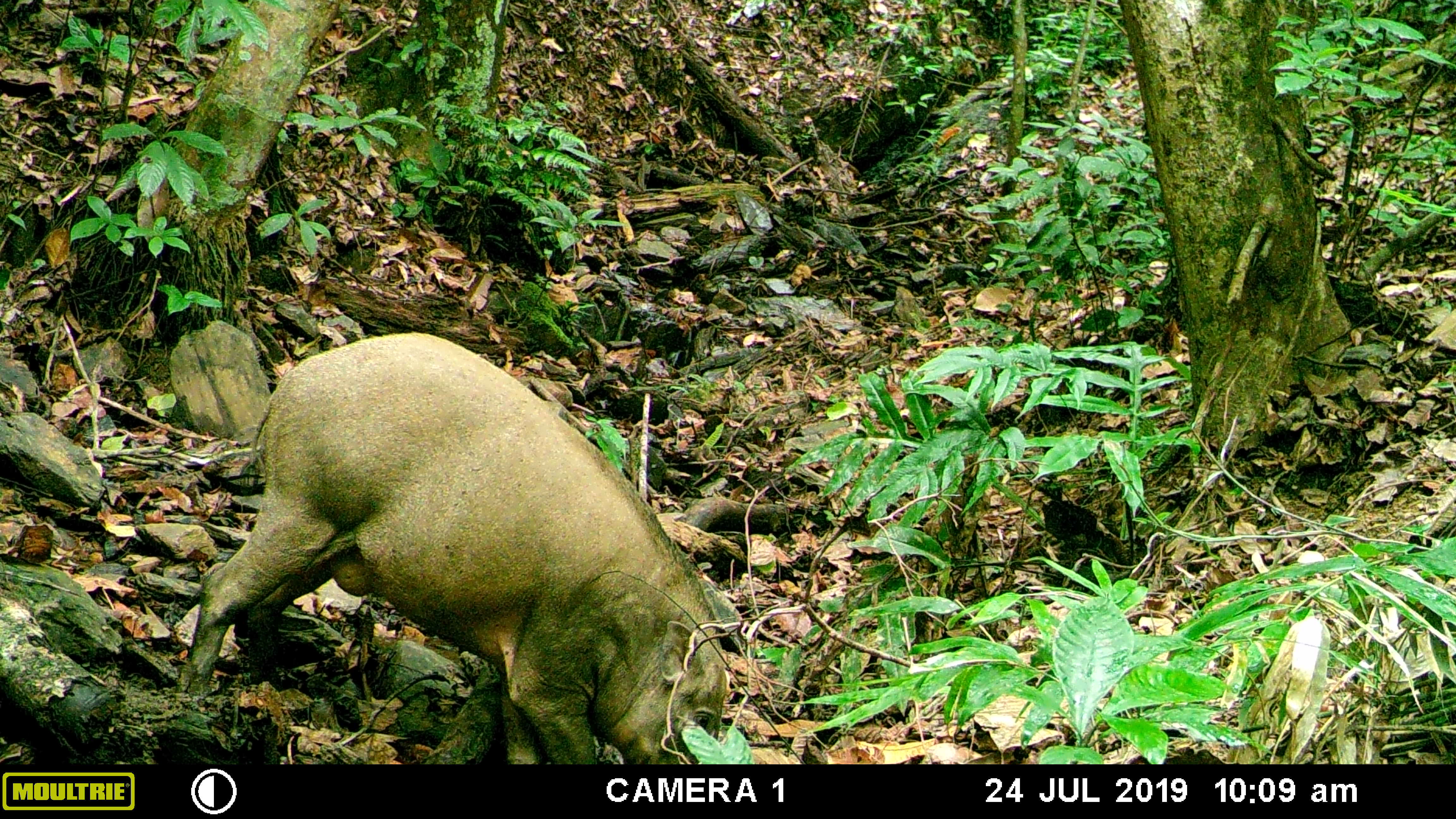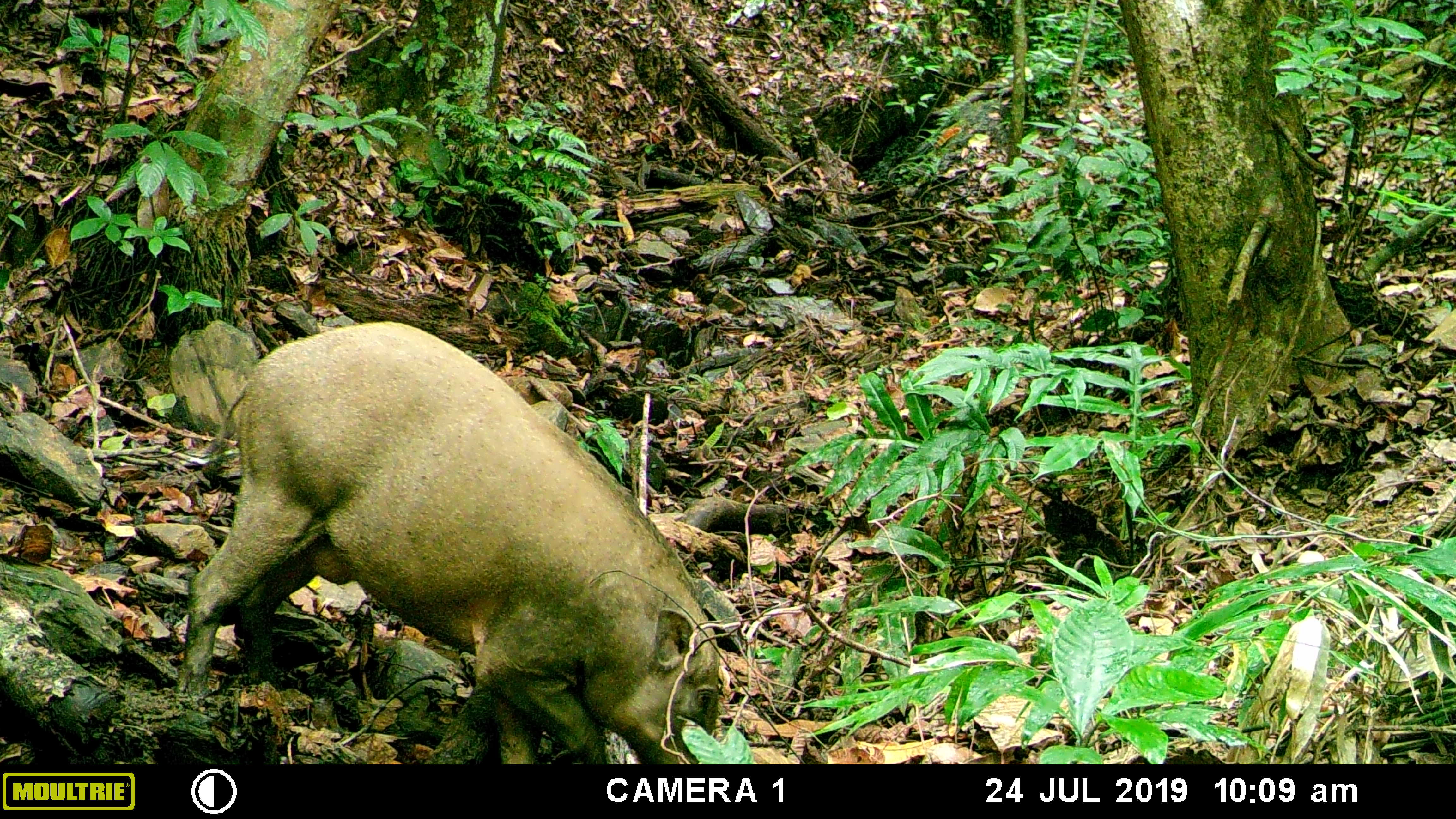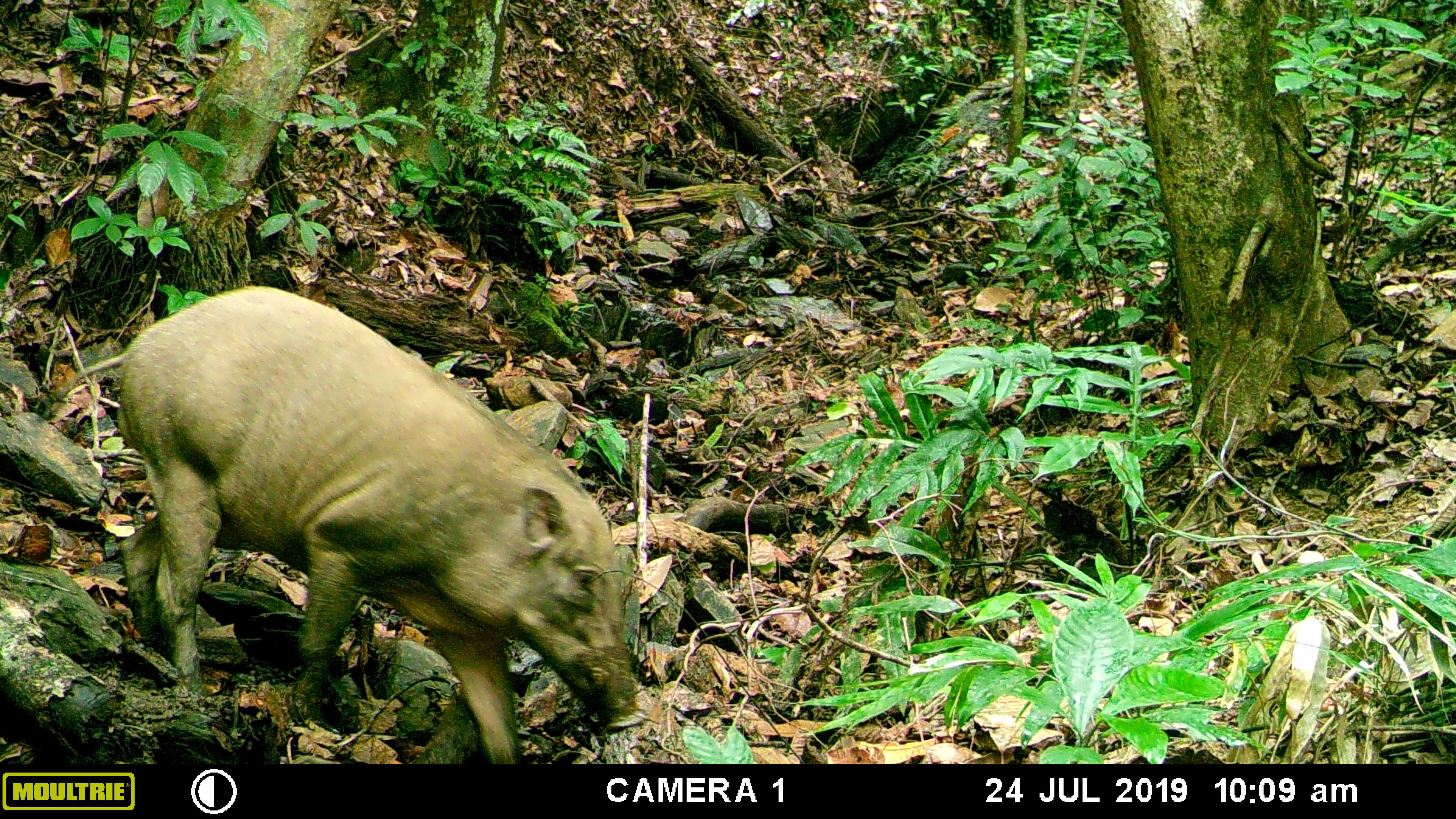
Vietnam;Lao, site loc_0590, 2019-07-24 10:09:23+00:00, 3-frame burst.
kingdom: Animalia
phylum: Chordata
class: Mammalia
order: Artiodactyla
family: Suidae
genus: Sus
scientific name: Sus scrofa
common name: eurasian wild pig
Eurasian wild pig (Sus scrofa). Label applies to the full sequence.